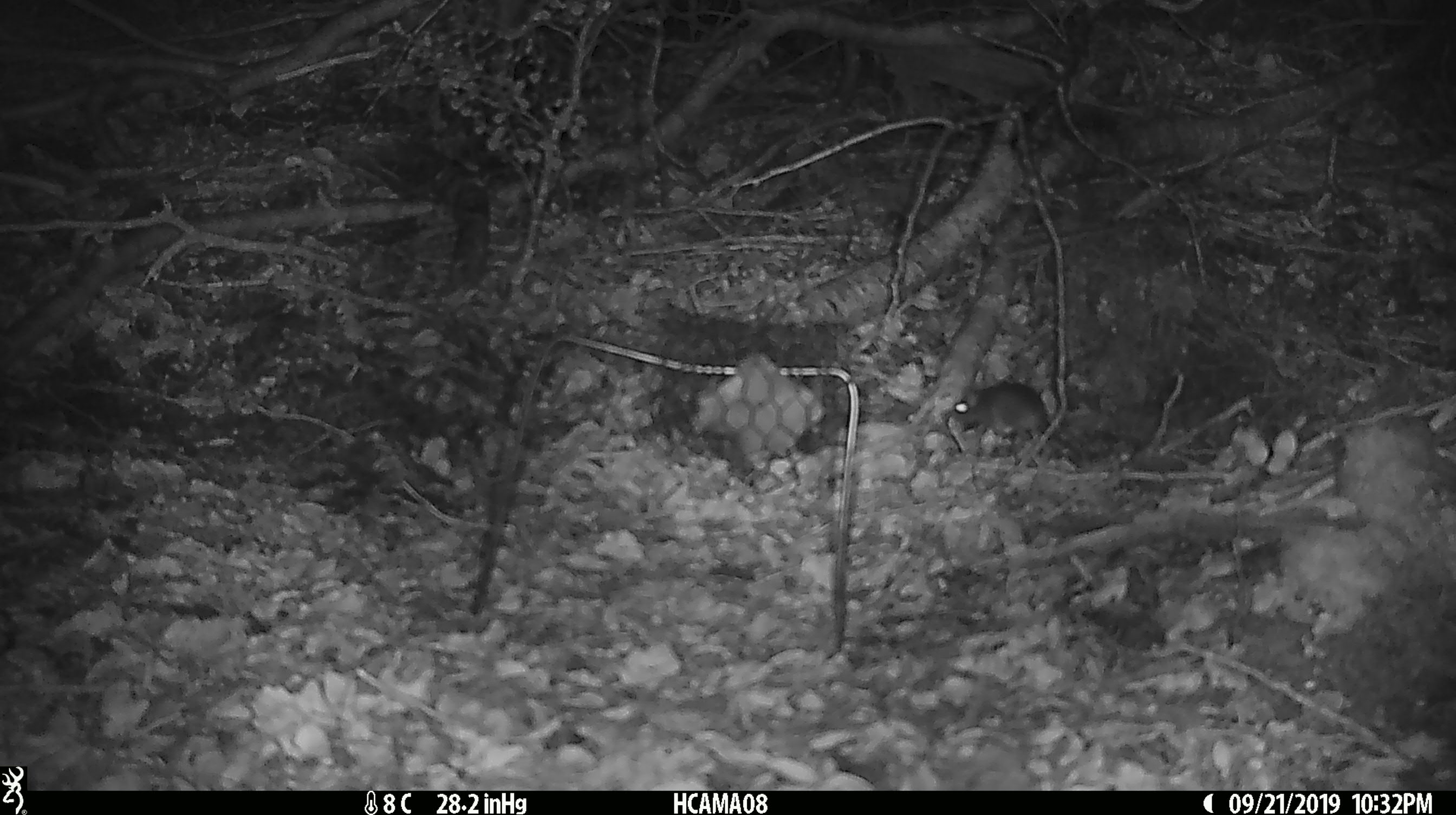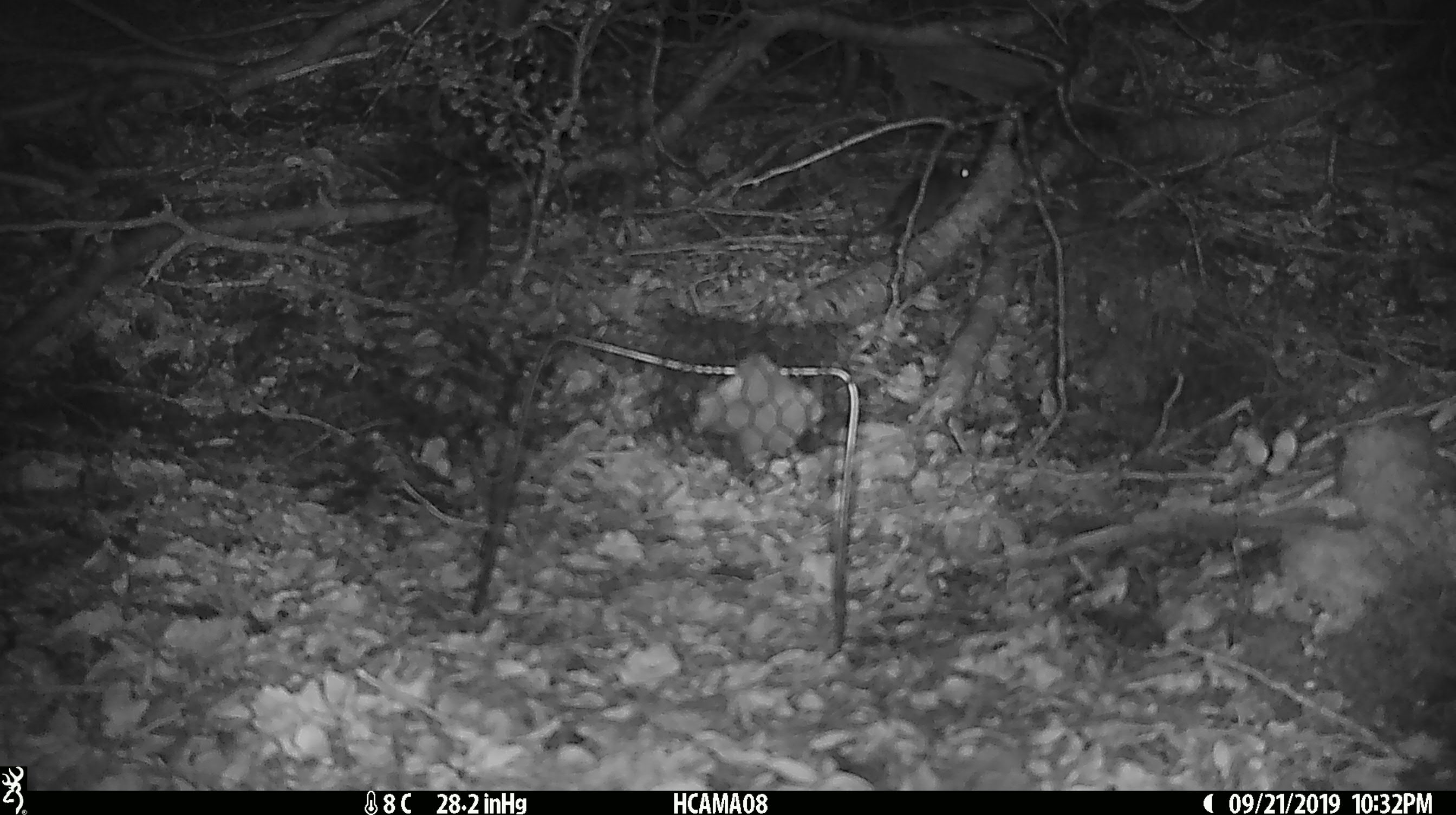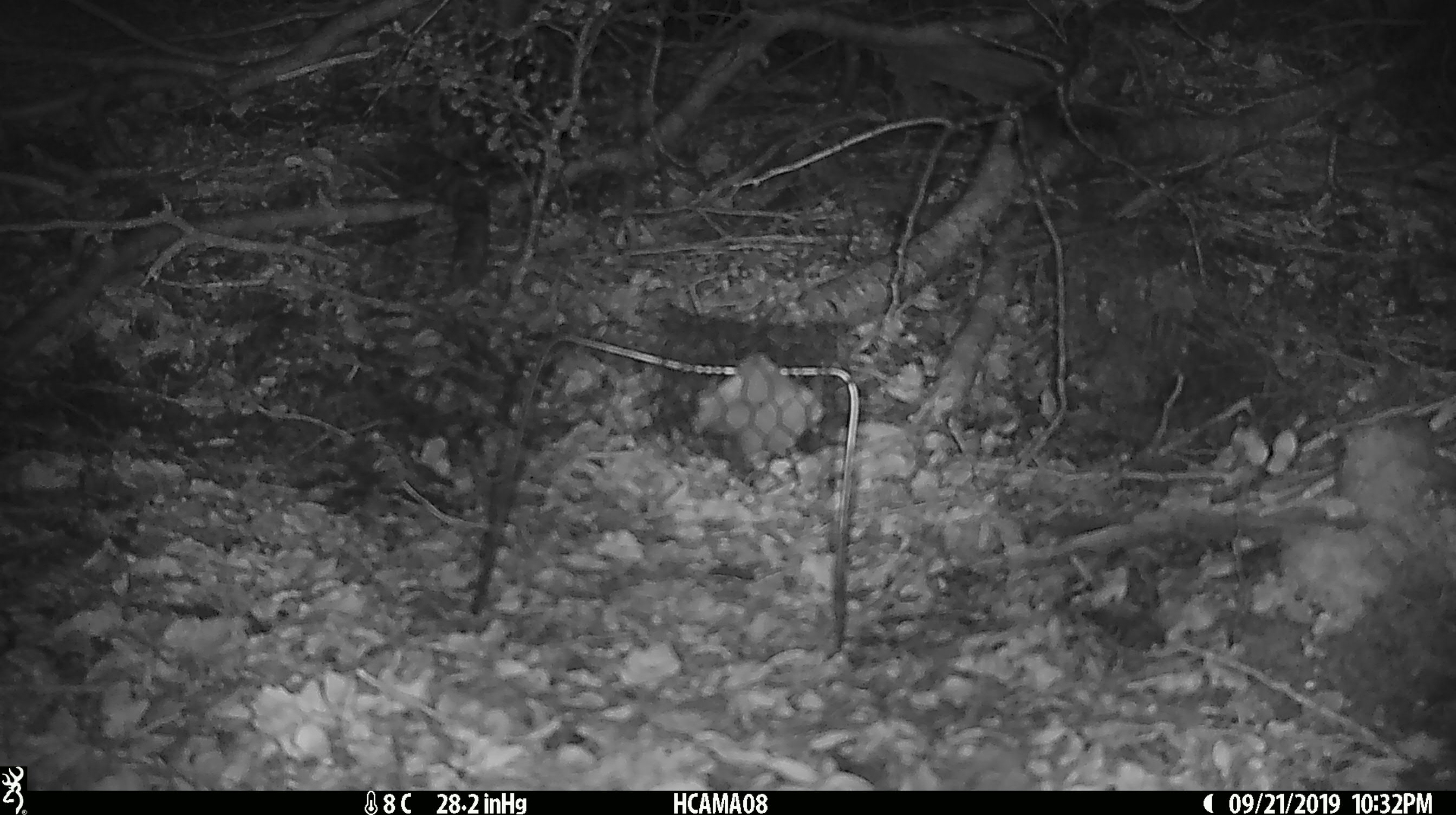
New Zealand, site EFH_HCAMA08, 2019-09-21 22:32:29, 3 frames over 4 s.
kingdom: Animalia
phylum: Chordata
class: Mammalia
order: Rodentia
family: Muridae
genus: Mus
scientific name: Mus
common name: mouse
Mouse (Mus).